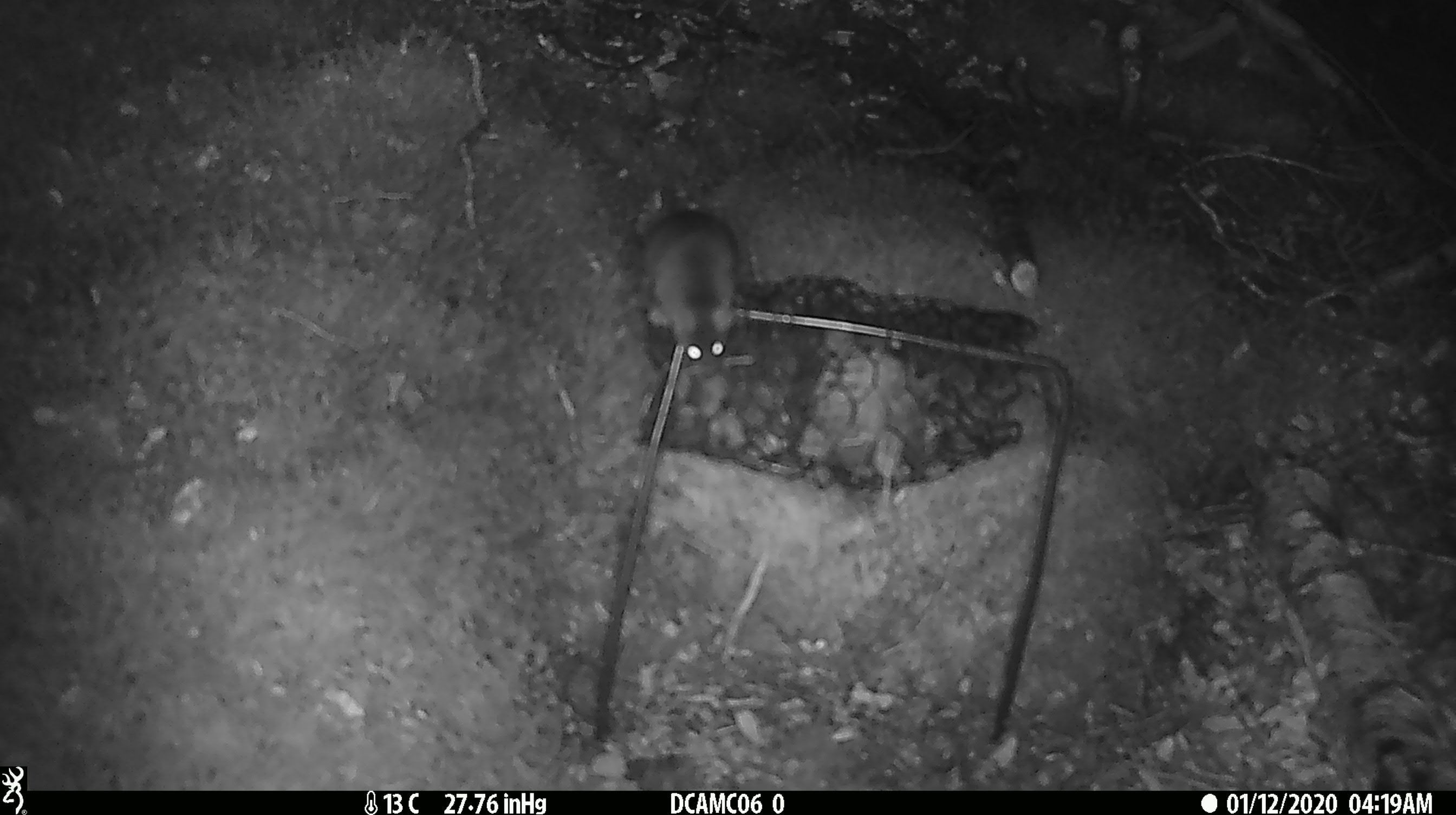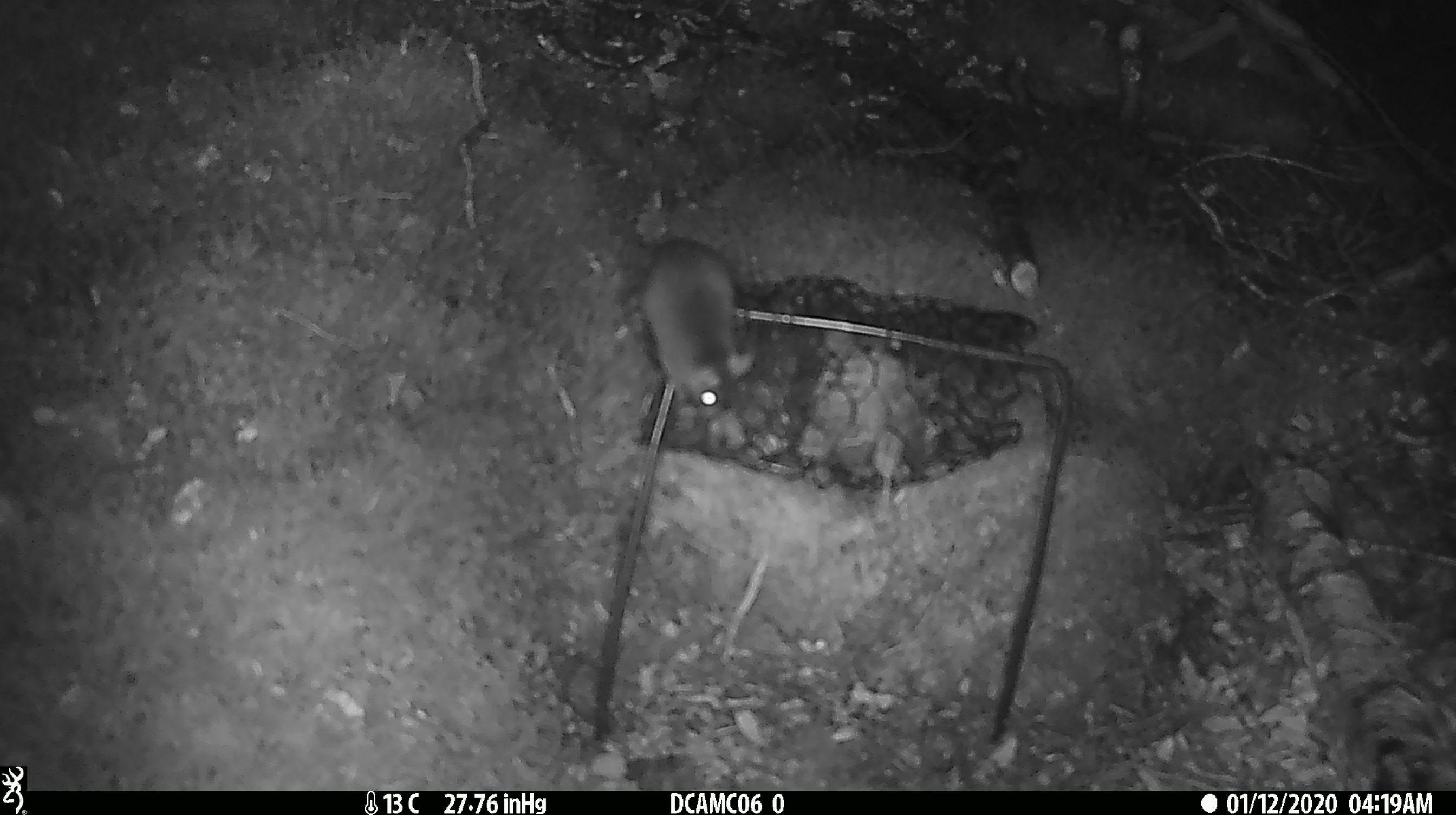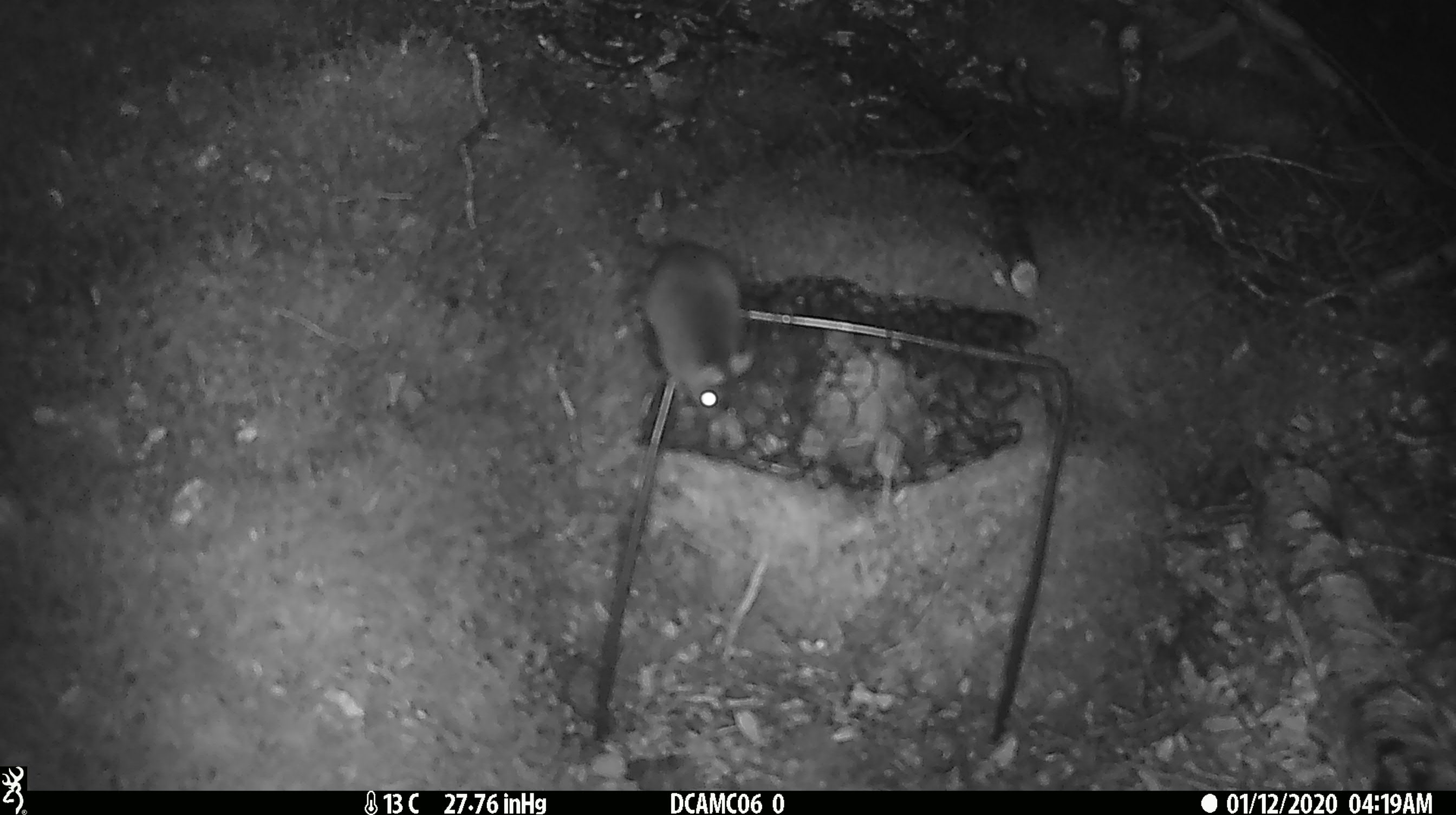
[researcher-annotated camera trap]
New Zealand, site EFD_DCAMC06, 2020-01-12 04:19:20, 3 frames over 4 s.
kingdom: Animalia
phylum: Chordata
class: Mammalia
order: Rodentia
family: Muridae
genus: Mus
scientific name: Mus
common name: mouse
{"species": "mouse (Mus)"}